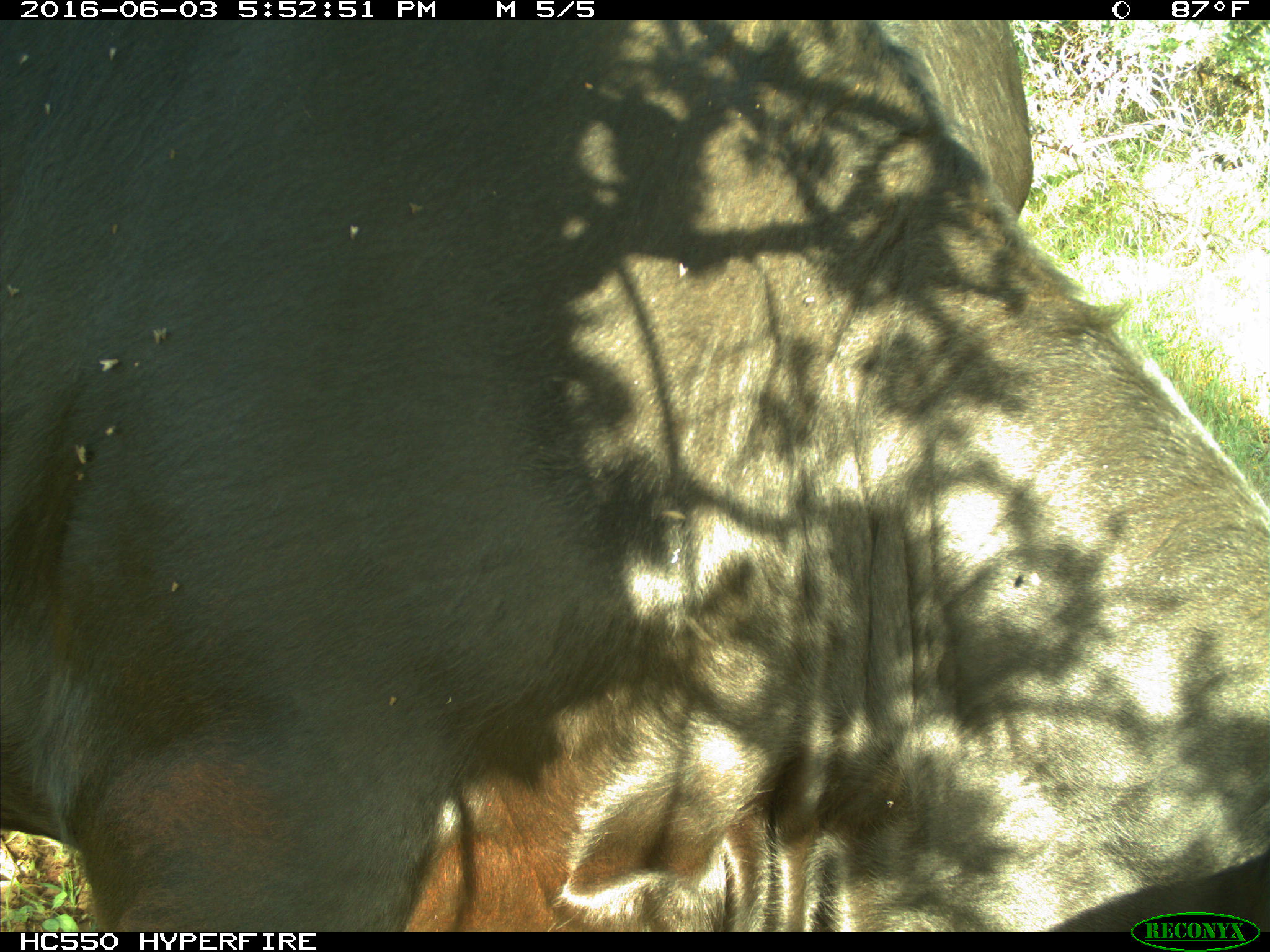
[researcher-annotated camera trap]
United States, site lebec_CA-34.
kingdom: Animalia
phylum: Chordata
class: Mammalia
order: Artiodactyla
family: Bovidae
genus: Bos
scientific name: Bos taurus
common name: domestic cow